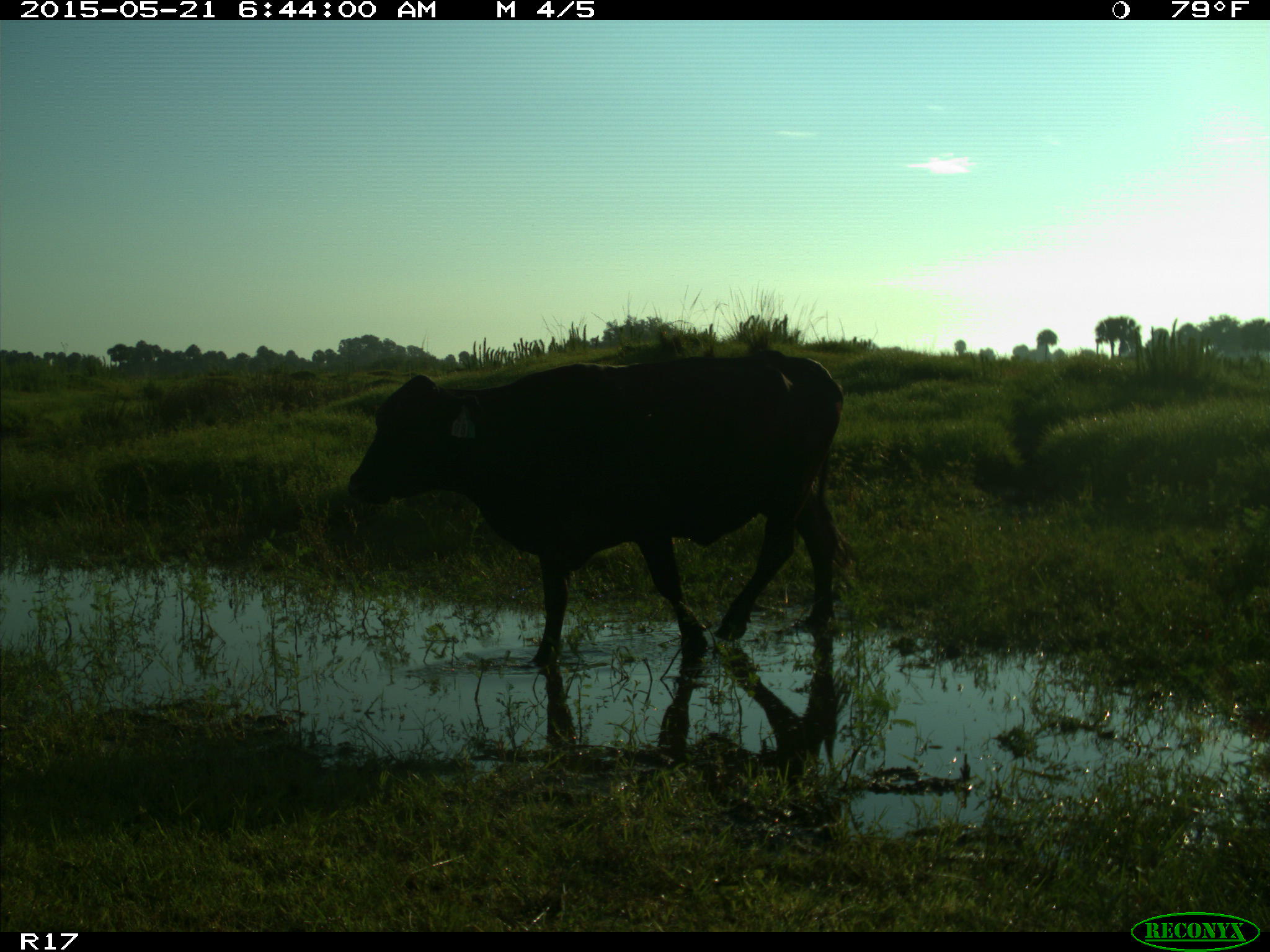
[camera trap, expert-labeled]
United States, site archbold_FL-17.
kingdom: Animalia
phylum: Chordata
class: Mammalia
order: Artiodactyla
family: Bovidae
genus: Bos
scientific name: Bos taurus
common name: domestic cow